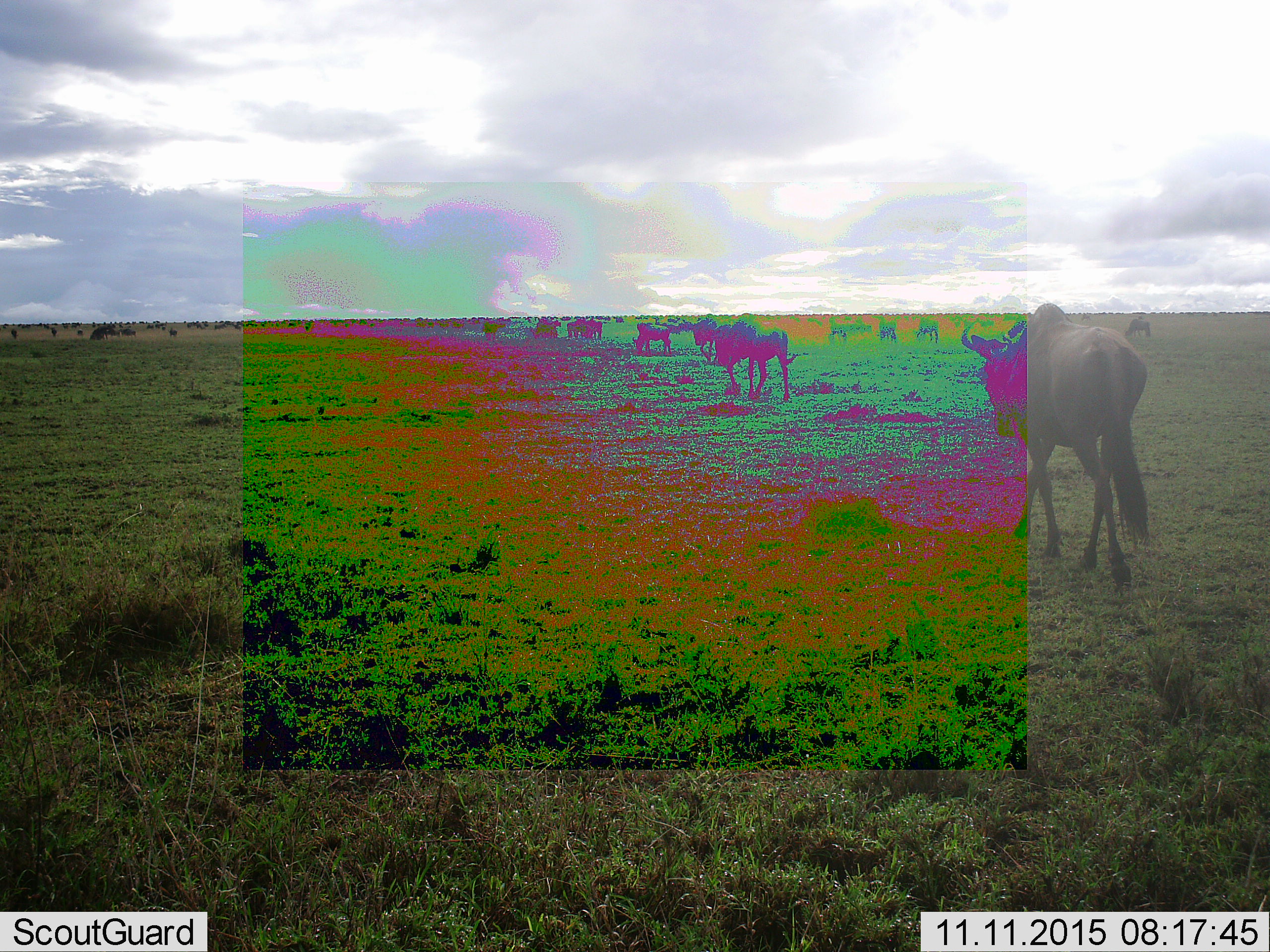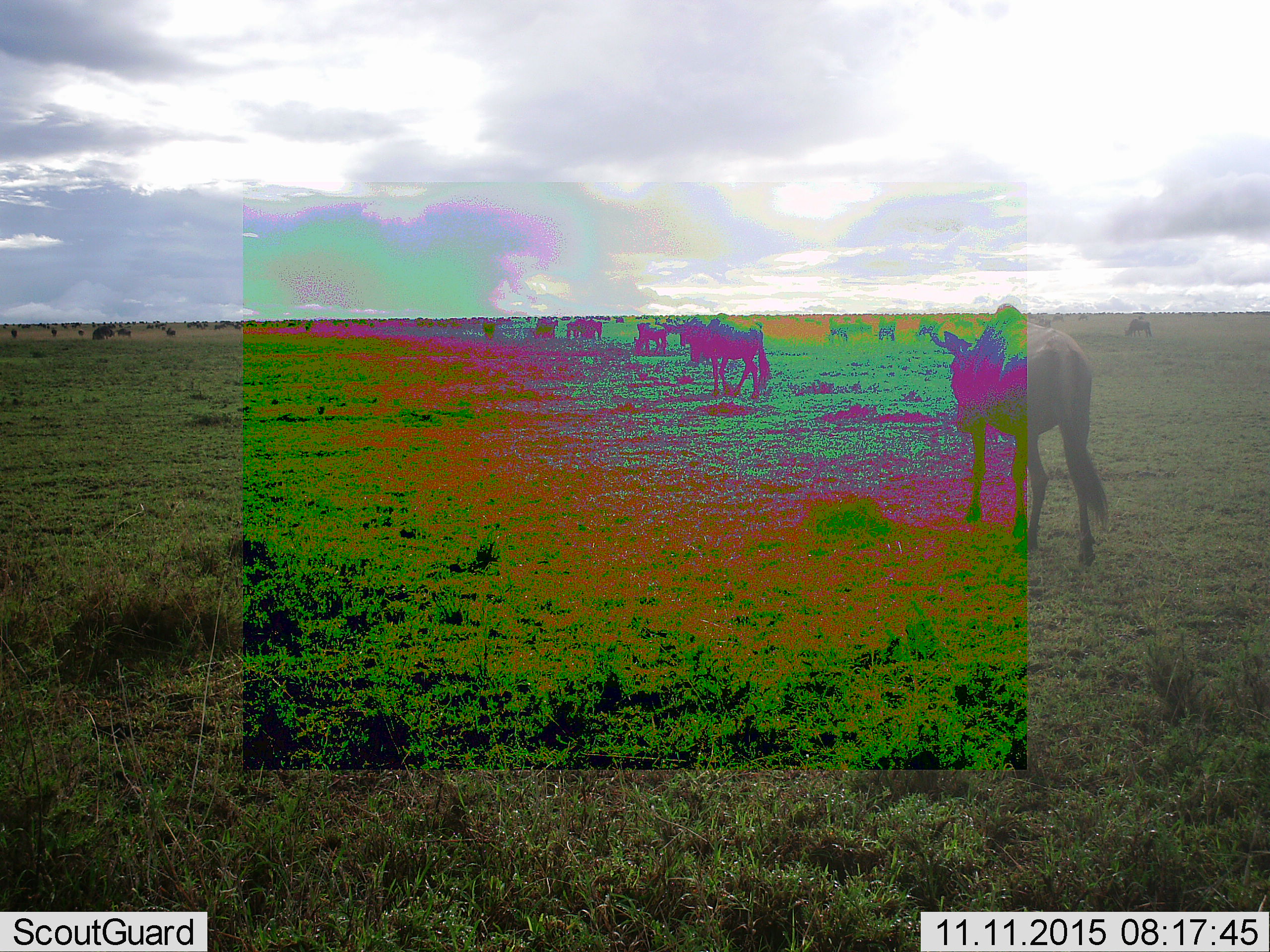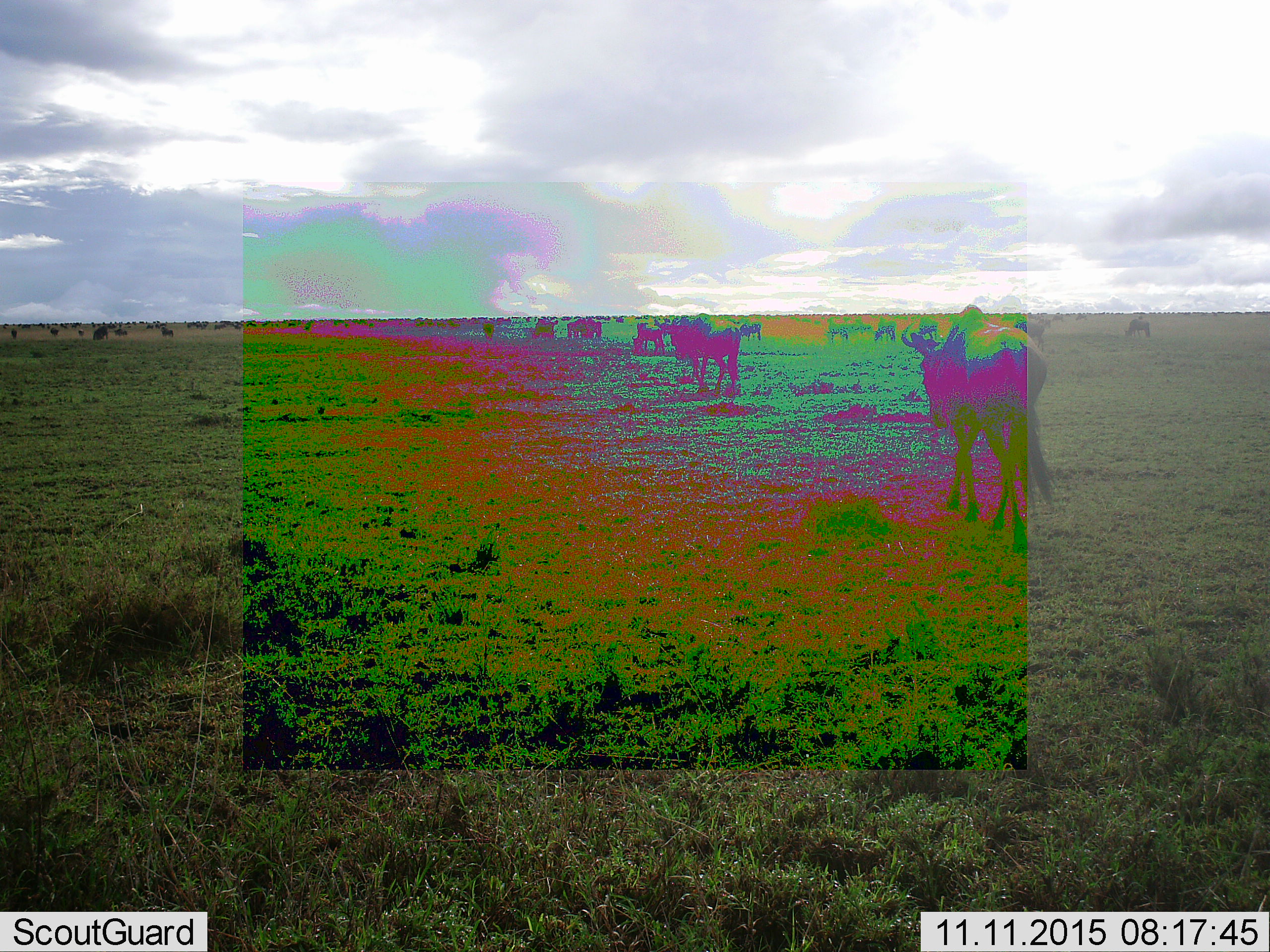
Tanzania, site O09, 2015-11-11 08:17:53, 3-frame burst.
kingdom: Animalia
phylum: Chordata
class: Mammalia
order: Artiodactyla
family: Bovidae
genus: Connochaetes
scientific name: Connochaetes taurinus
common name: blue wildebeest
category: wildebeest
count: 11-50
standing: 62%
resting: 0%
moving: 100%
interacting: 0%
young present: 0%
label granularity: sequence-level